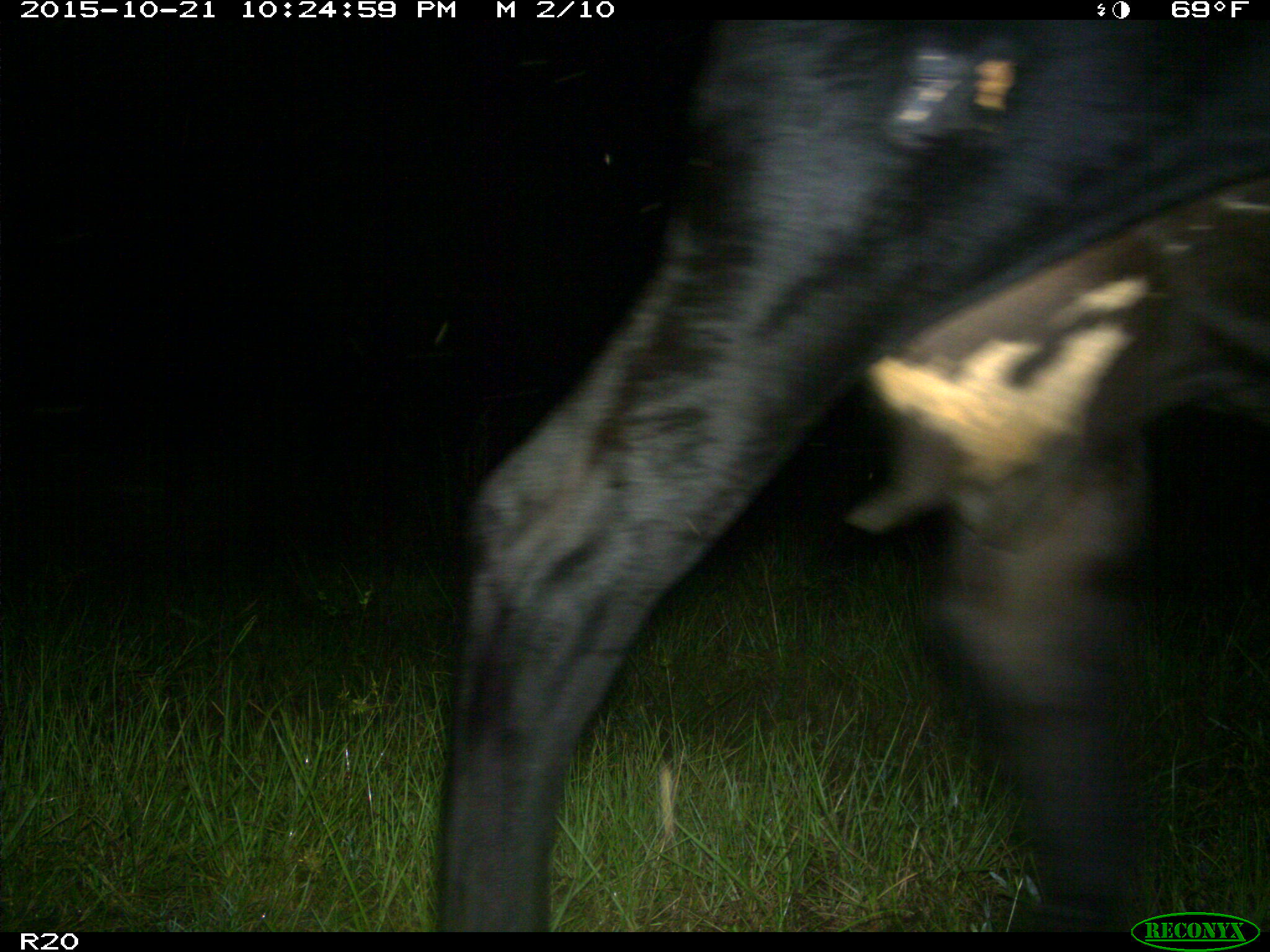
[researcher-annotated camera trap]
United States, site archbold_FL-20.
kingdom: Animalia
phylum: Chordata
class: Mammalia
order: Artiodactyla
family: Bovidae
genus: Bos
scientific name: Bos taurus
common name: domestic cow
Bos taurus (domestic cow).